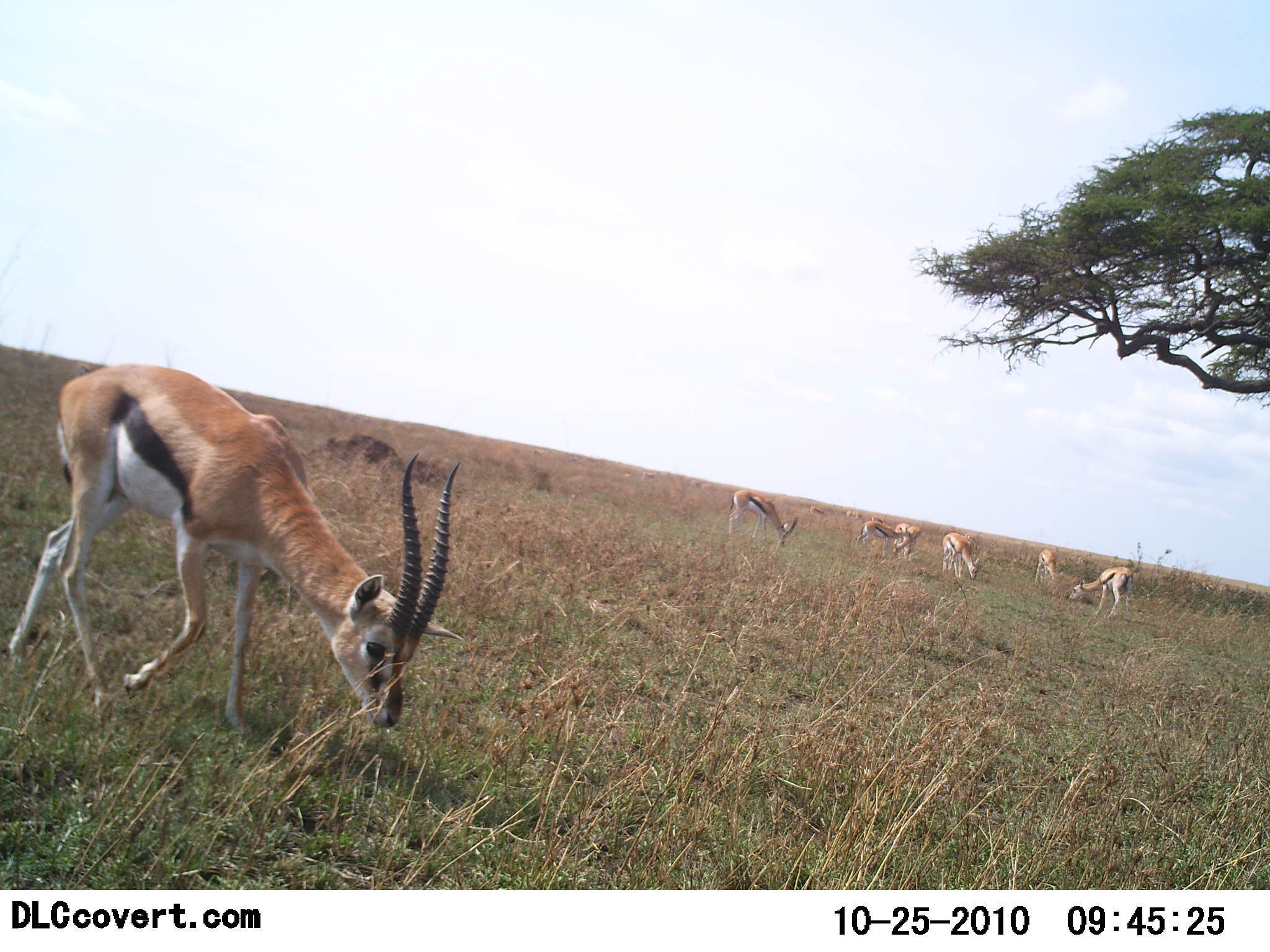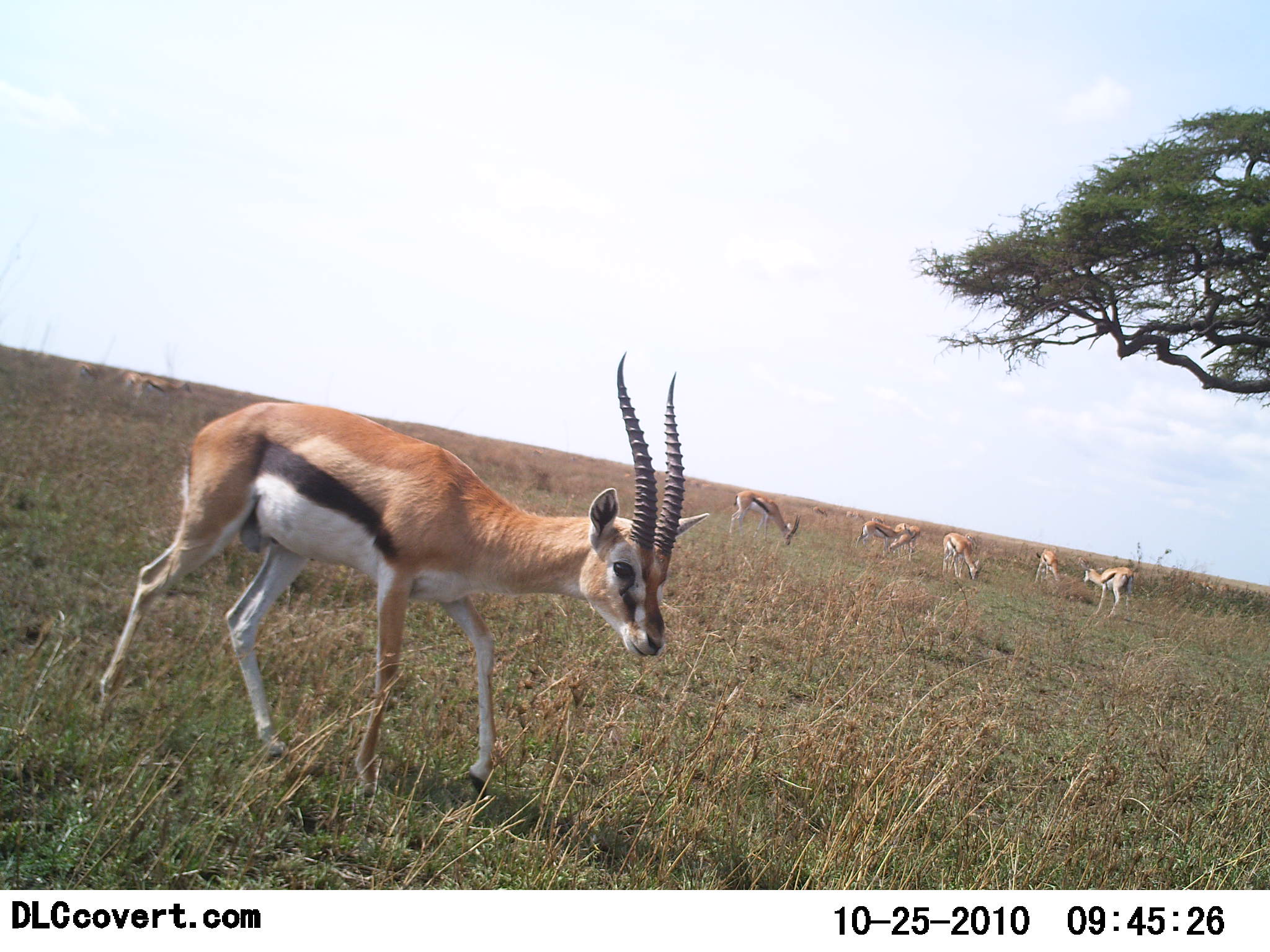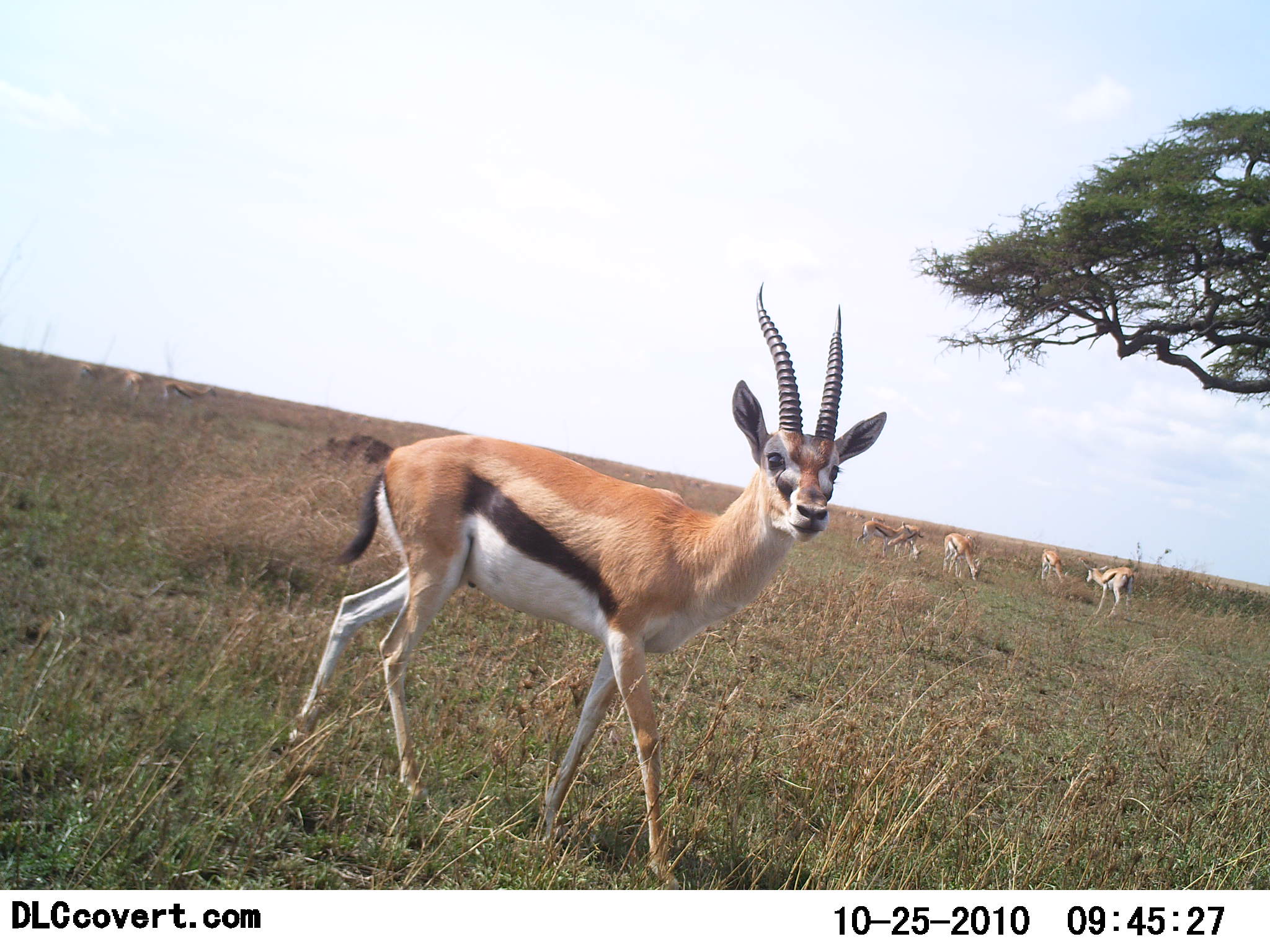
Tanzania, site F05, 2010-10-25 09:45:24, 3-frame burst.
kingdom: Animalia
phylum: Chordata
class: Mammalia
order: Artiodactyla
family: Bovidae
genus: Eudorcas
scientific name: Eudorcas thomsonii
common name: thomson's gazelle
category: gazellethomsons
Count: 7.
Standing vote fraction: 23%.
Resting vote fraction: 0%.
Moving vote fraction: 69%.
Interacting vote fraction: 0%.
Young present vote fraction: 8%.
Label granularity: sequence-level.